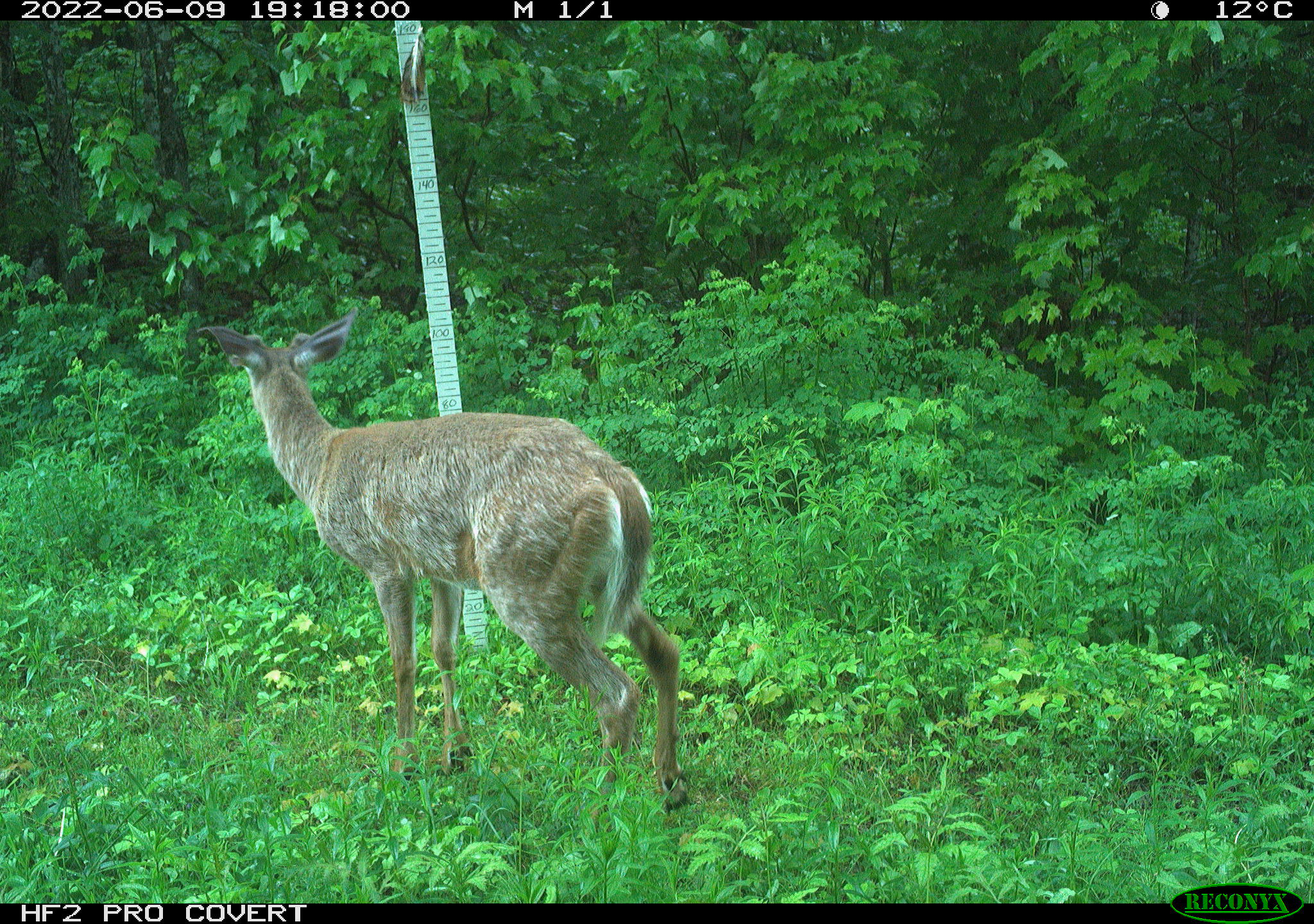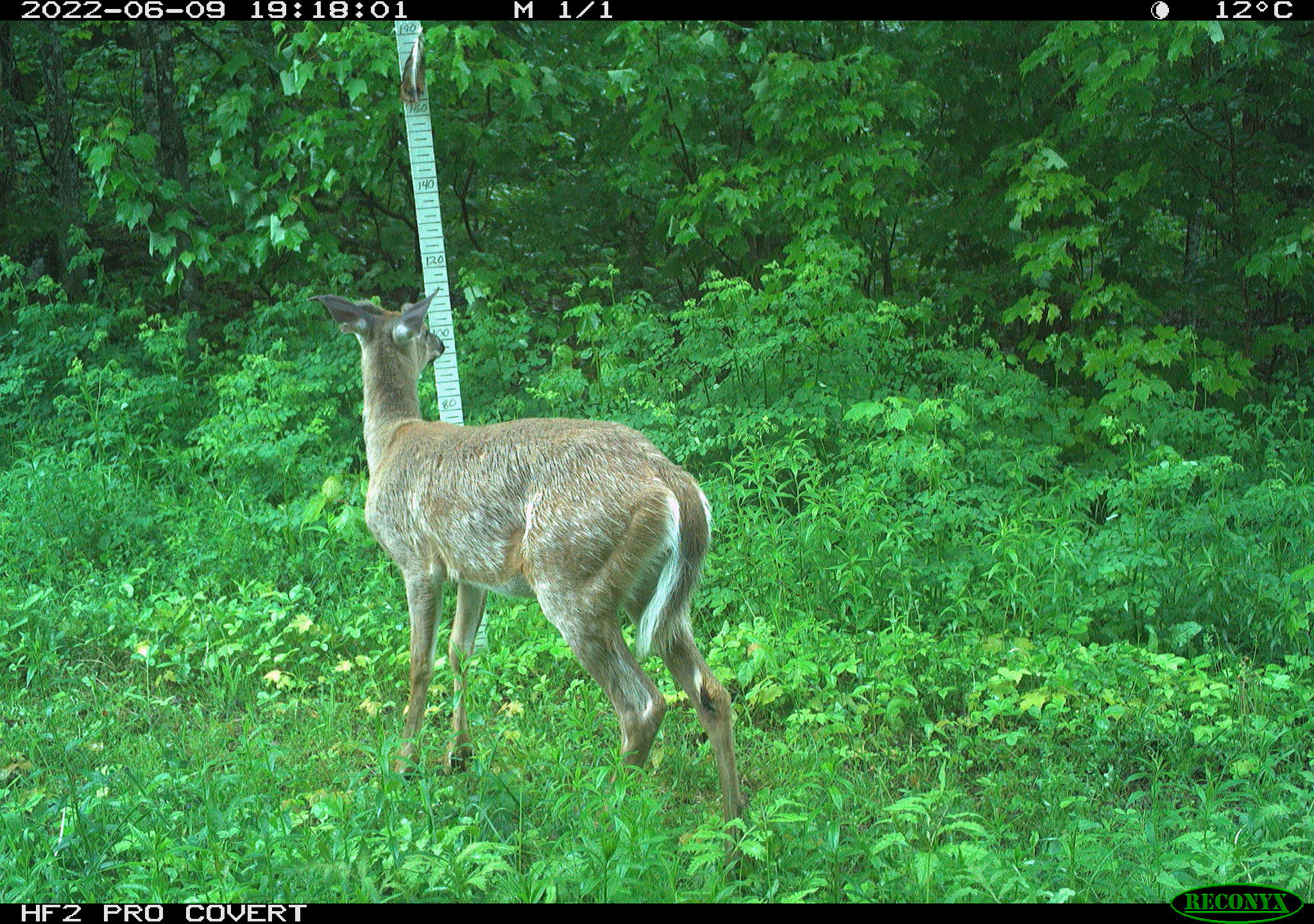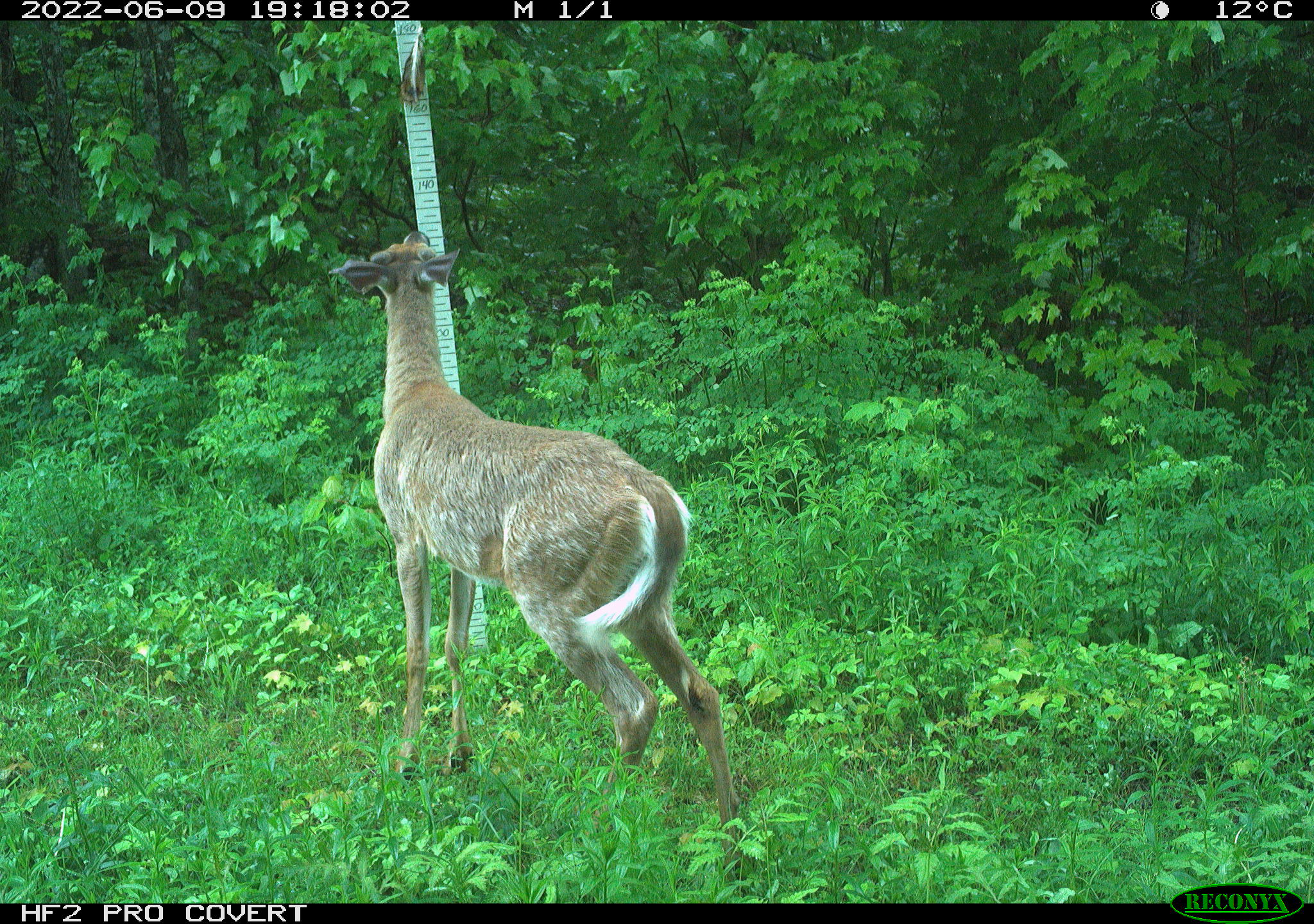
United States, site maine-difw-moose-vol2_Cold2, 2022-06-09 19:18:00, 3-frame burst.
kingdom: Animalia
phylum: Chordata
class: Mammalia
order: Artiodactyla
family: Cervidae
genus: Odocoileus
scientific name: Odocoileus virginianus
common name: white-tailed deer